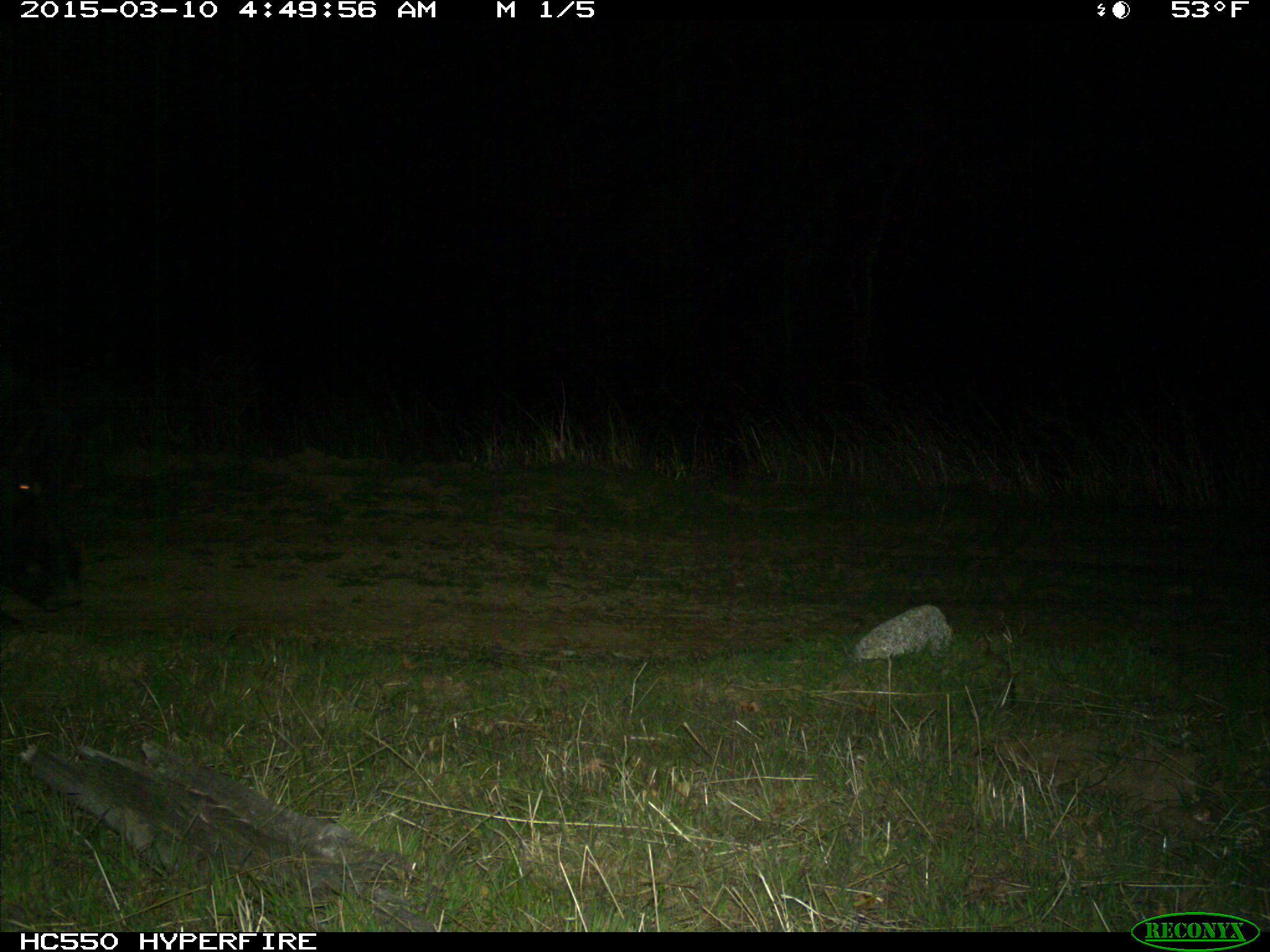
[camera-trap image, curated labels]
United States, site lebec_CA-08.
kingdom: Animalia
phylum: Chordata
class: Mammalia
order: Artiodactyla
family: Suidae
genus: Sus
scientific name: Sus scrofa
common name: wild boar